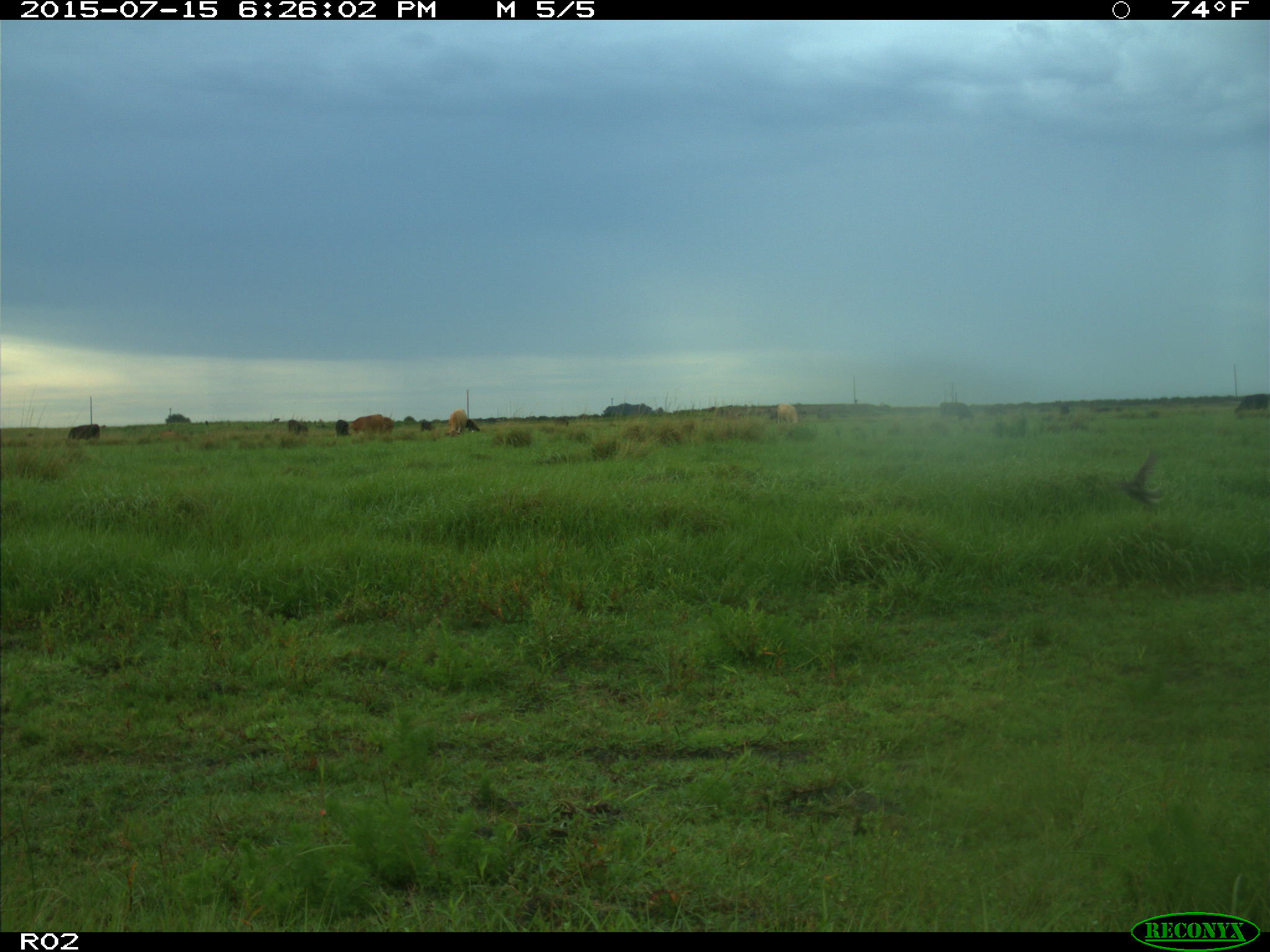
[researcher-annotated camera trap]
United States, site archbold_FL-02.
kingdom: Animalia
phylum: Chordata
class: Mammalia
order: Artiodactyla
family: Bovidae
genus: Bos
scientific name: Bos taurus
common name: domestic cow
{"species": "Bos taurus (domestic cow)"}